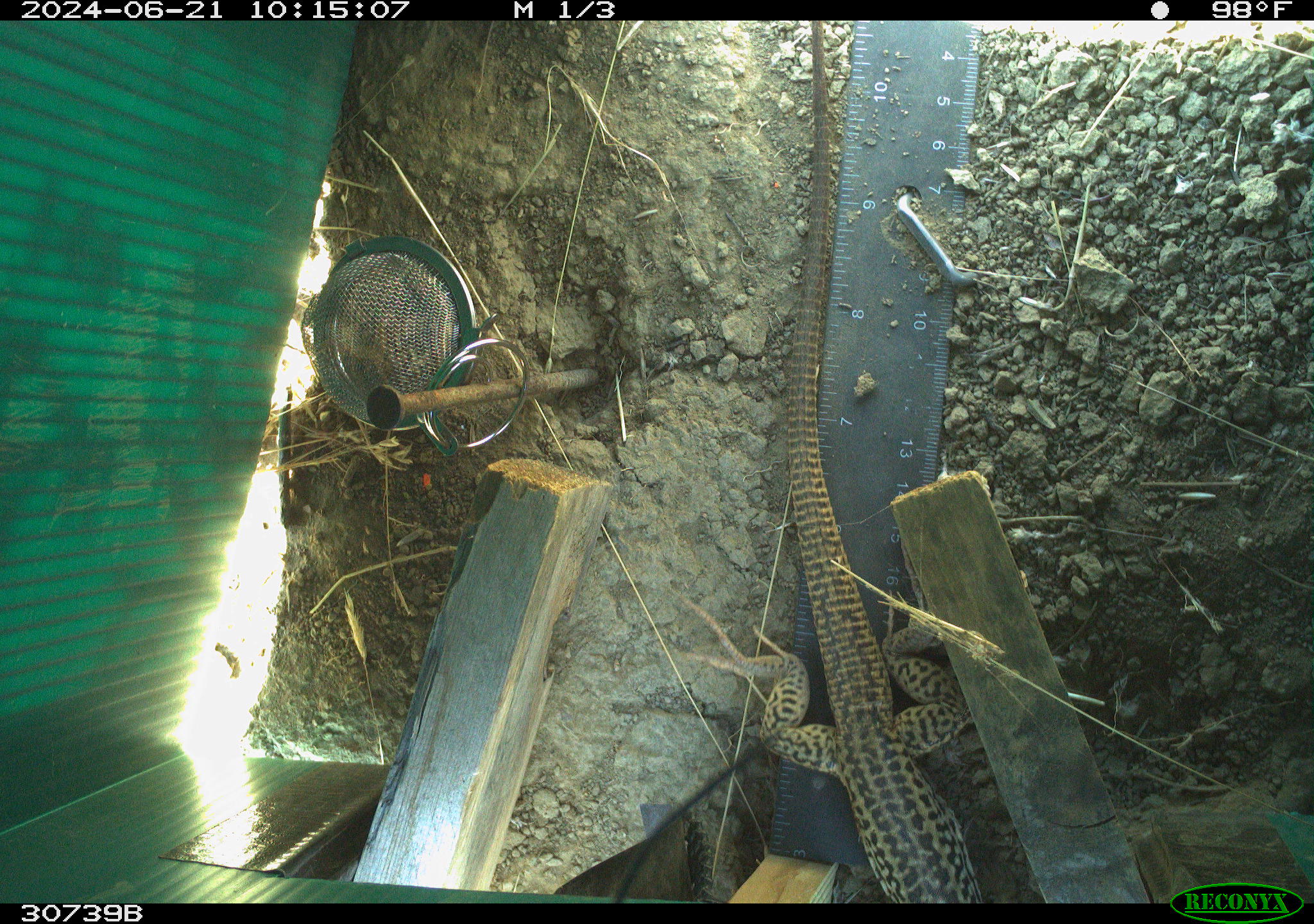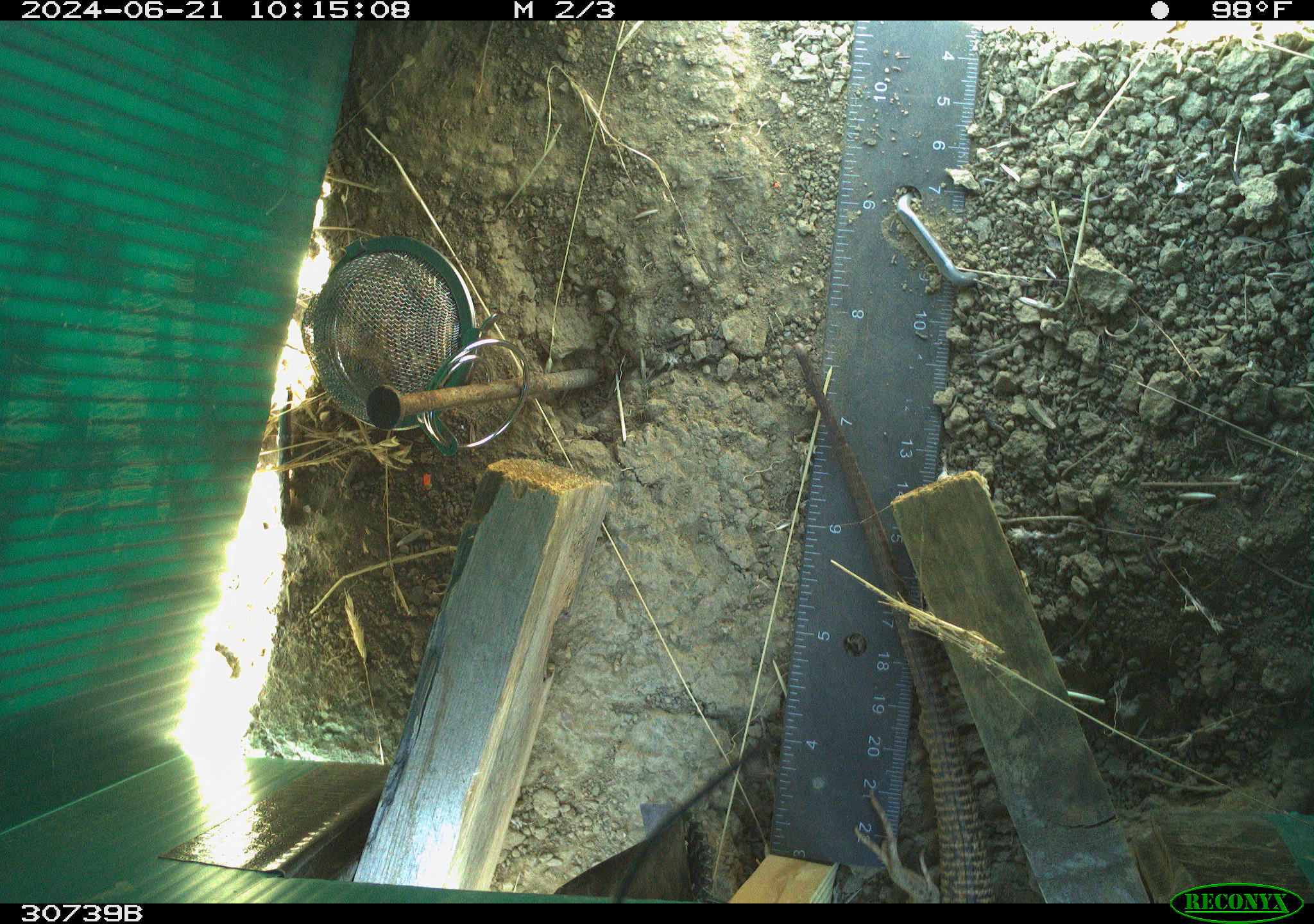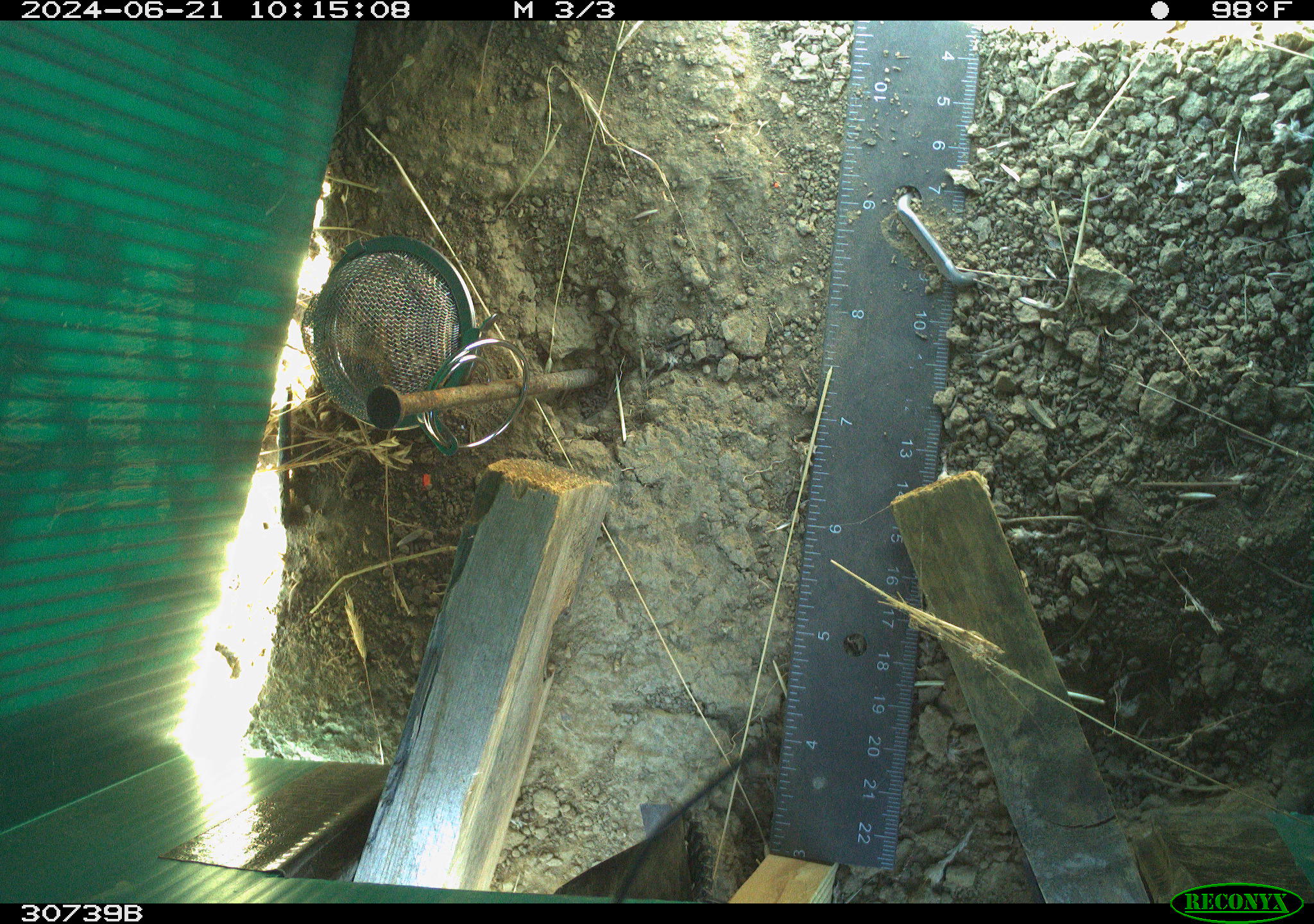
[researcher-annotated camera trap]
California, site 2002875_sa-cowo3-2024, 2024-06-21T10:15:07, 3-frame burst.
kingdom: Animalia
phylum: Chordata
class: Reptilia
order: Squamata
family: Teiidae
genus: Aspidoscelis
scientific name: Aspidoscelis tigris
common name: western whiptail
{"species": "western whiptail (Aspidoscelis tigris)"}